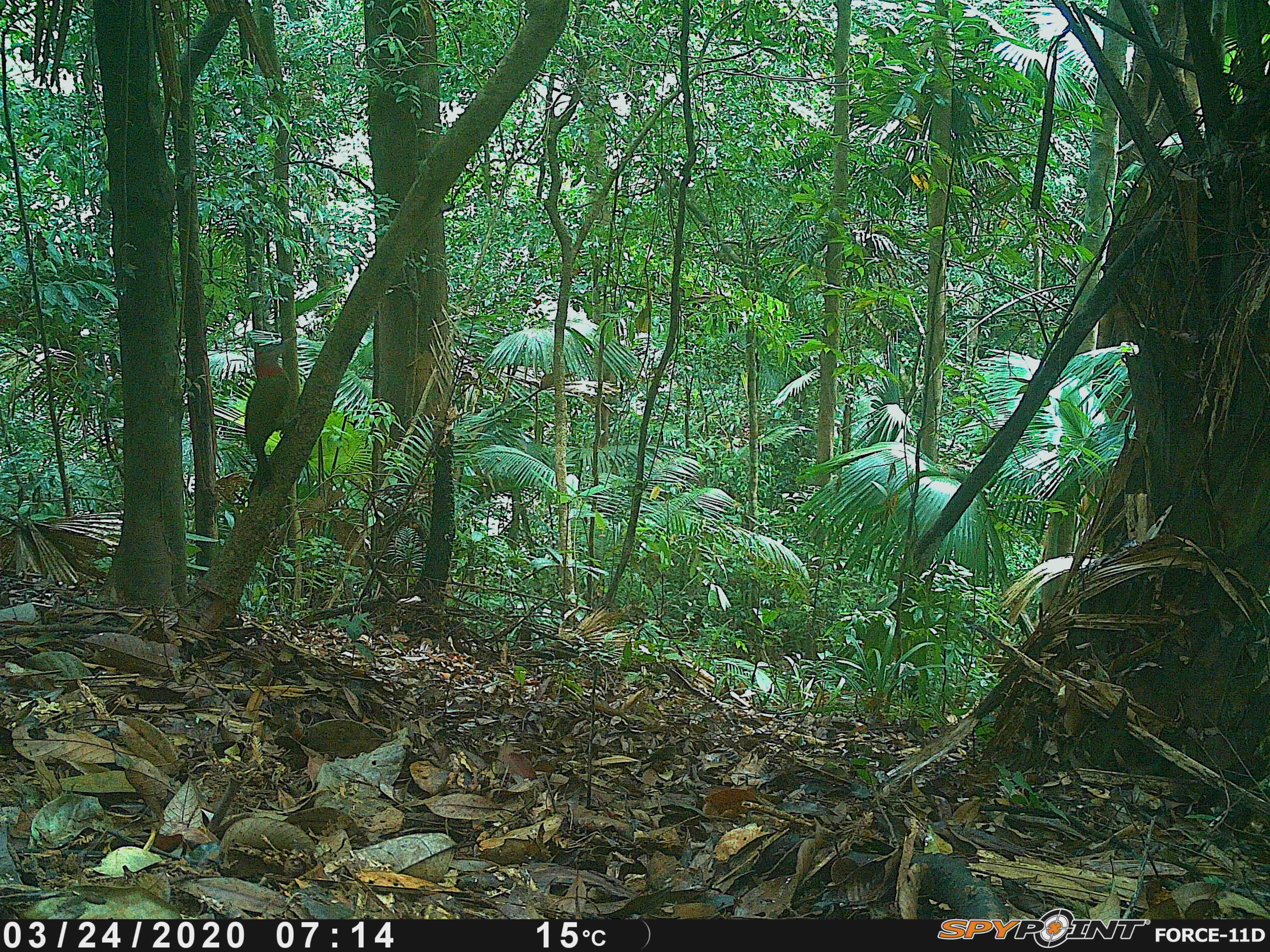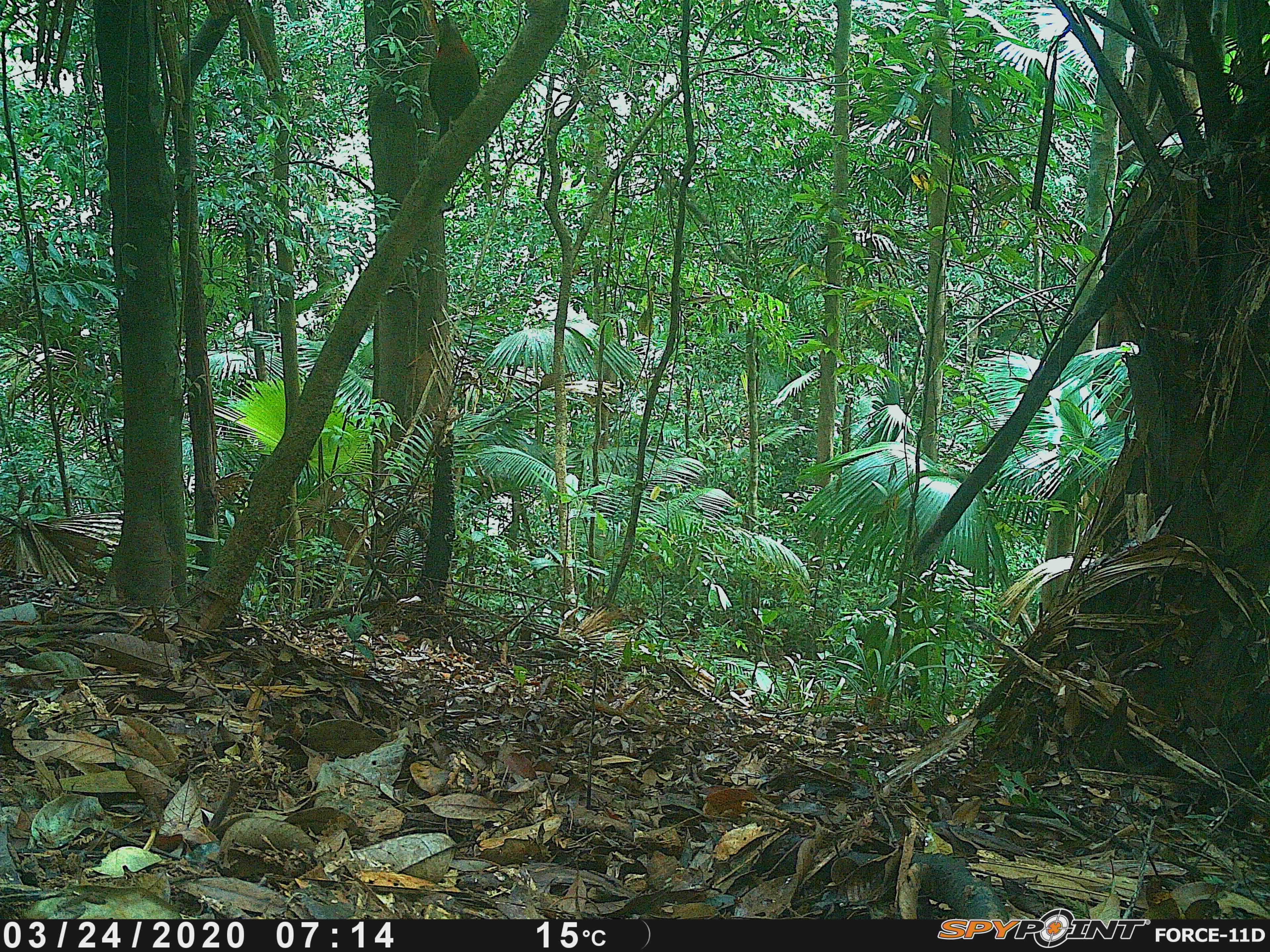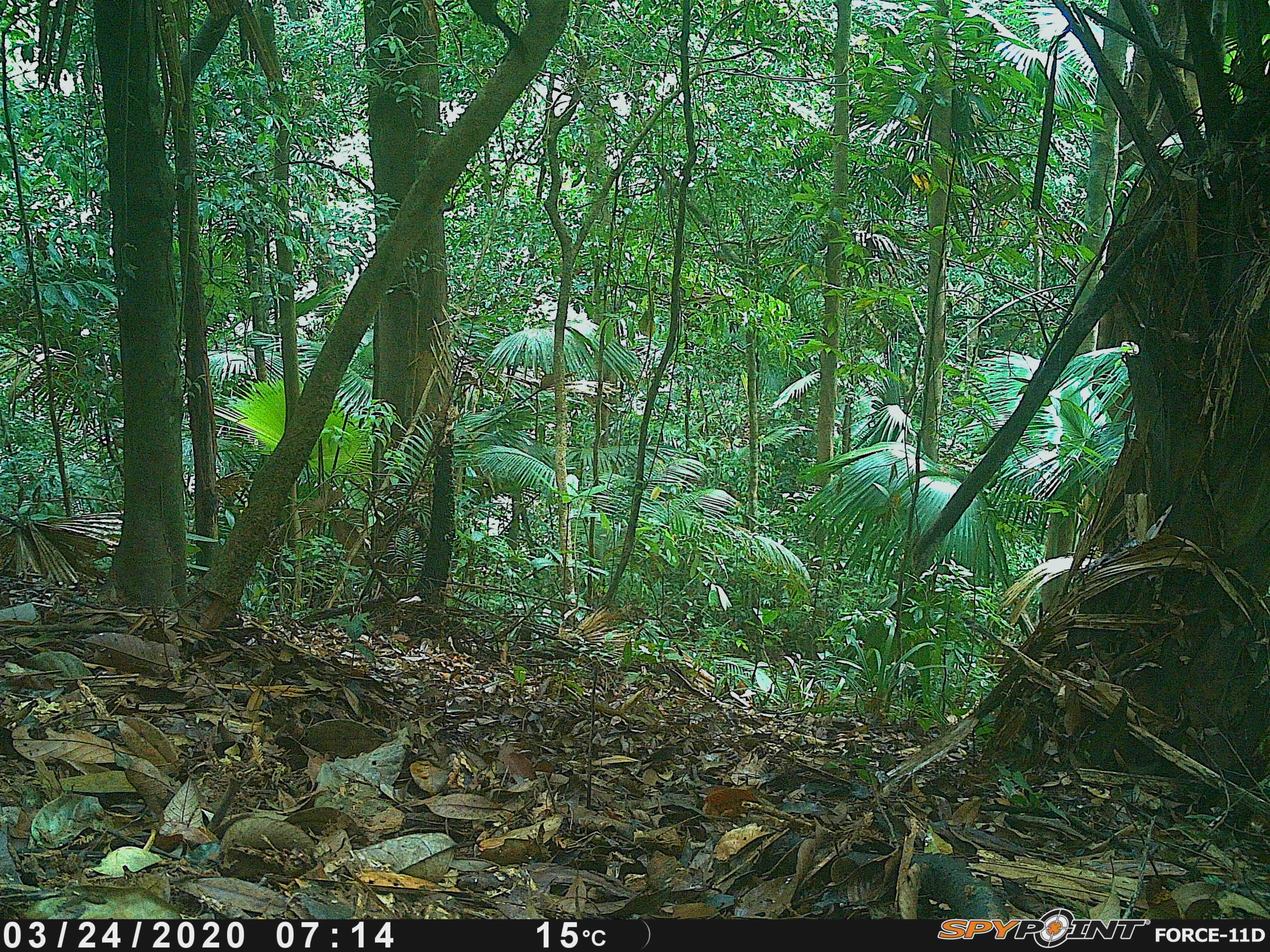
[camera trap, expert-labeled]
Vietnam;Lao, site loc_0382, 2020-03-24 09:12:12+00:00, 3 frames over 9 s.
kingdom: Animalia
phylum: Chordata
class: Aves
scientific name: Aves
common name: bird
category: unidentified bird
Unidentified bird (bird) (Aves). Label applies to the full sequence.